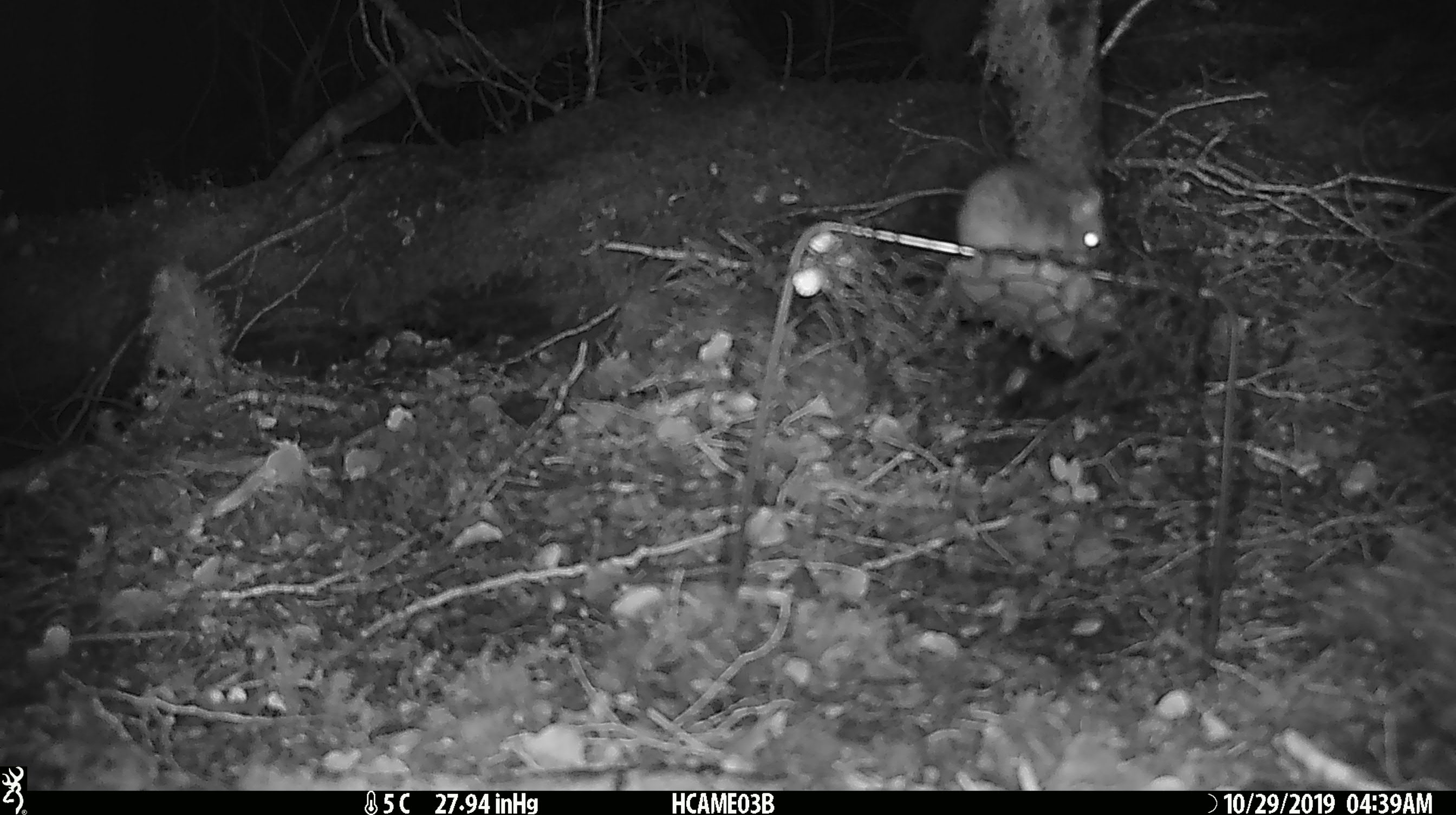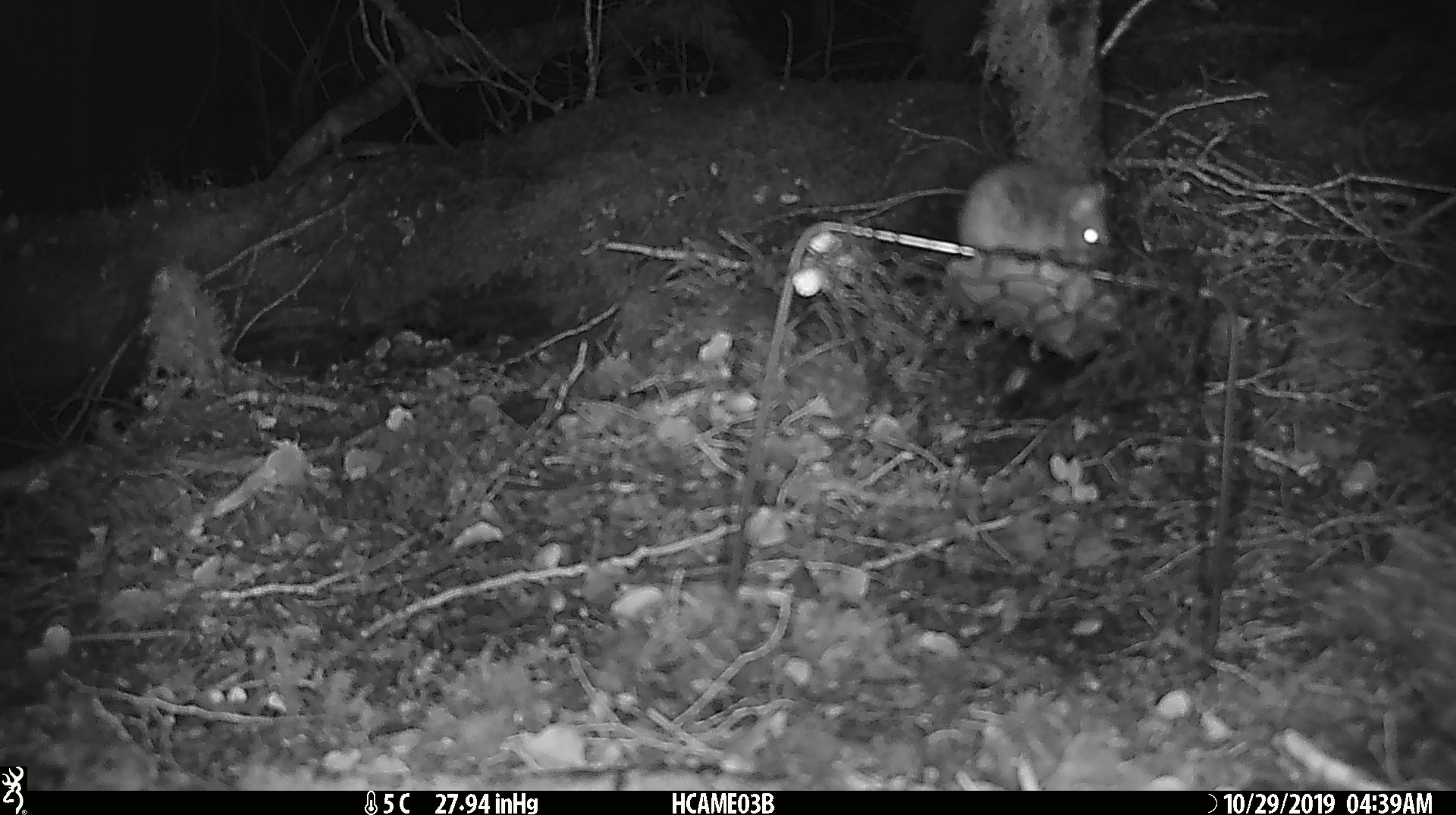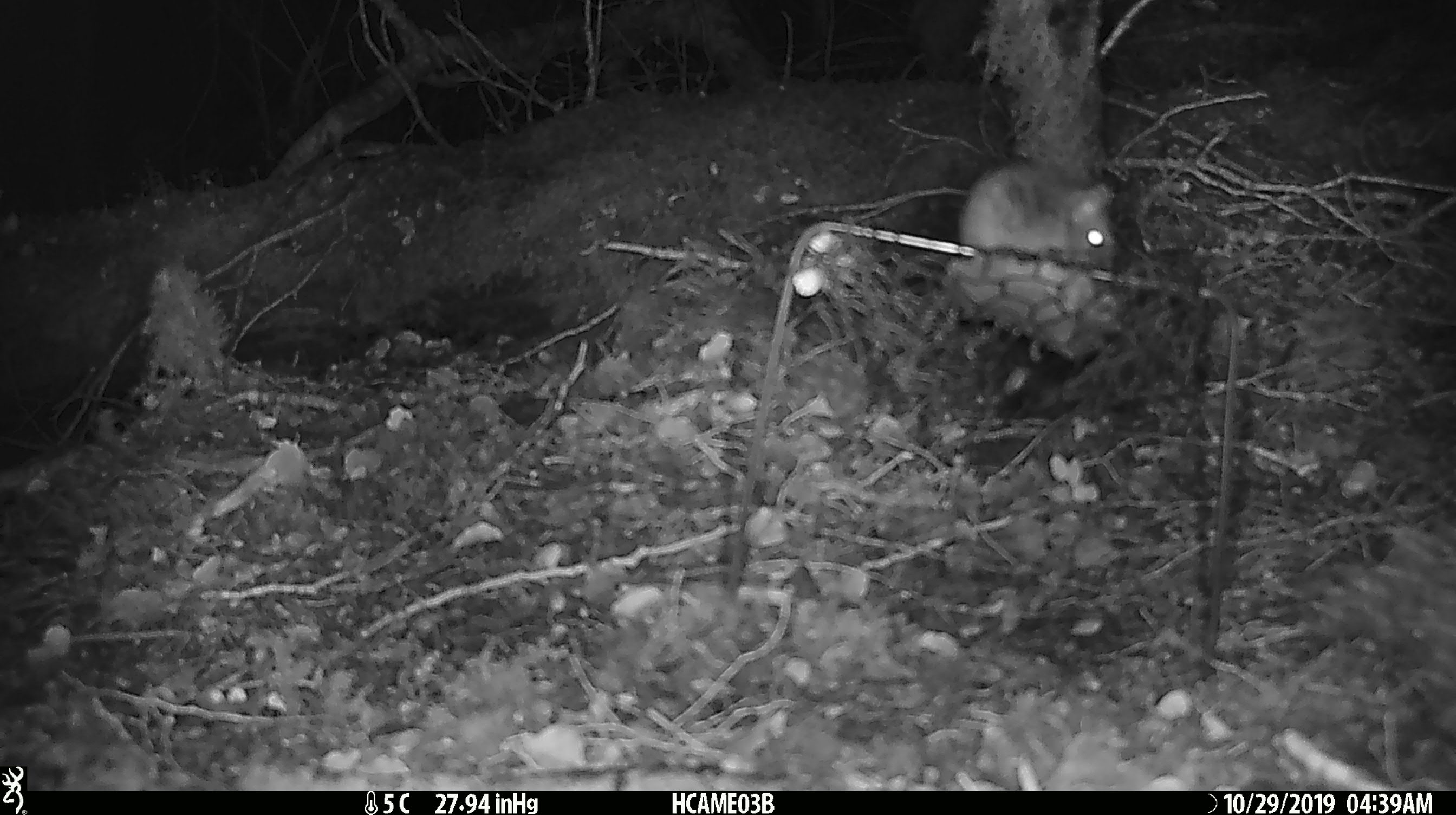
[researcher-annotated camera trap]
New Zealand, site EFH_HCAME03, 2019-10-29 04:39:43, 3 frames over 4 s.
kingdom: Animalia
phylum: Chordata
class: Mammalia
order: Rodentia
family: Muridae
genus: Mus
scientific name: Mus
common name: mouse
Mouse (Mus).